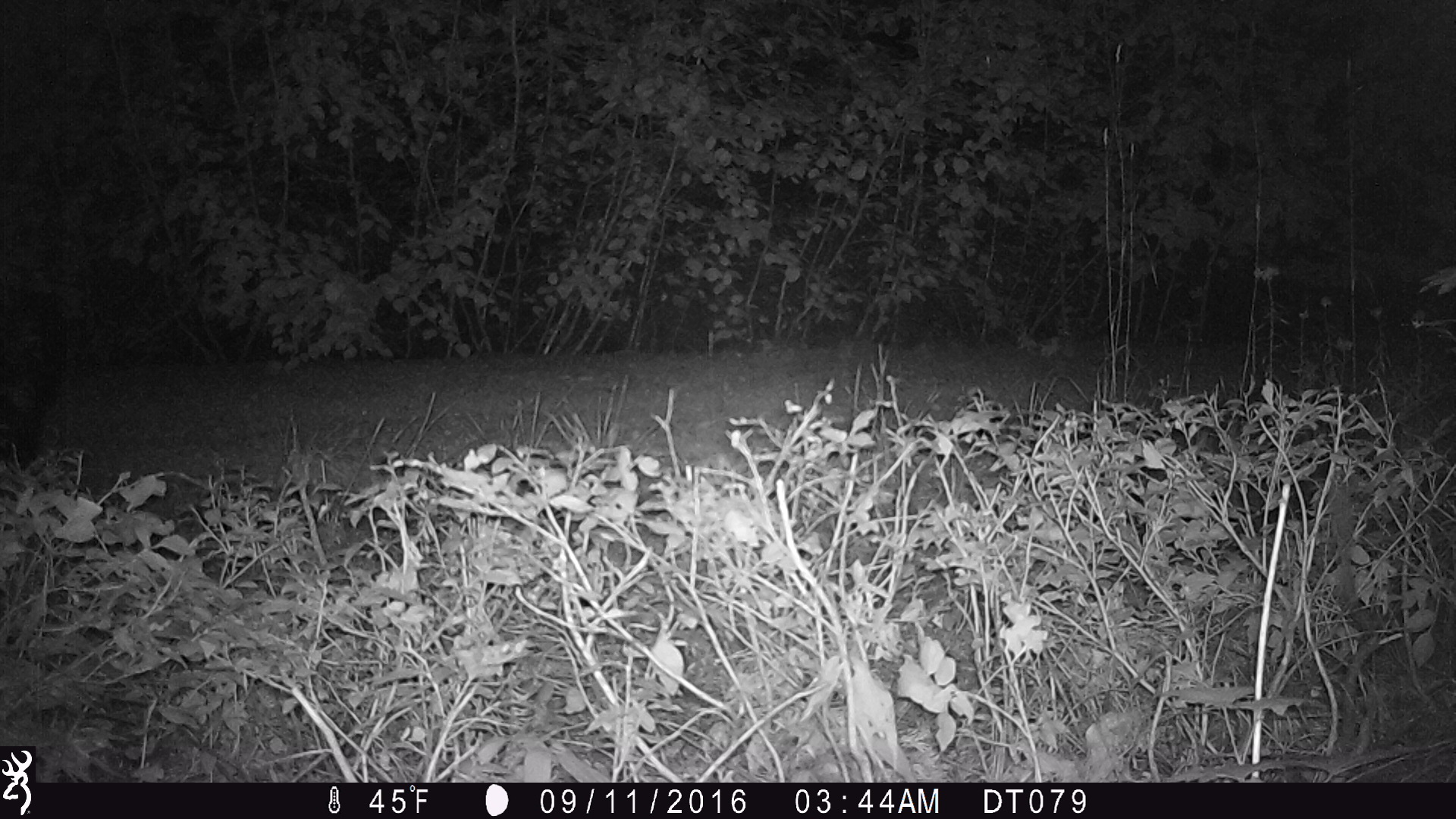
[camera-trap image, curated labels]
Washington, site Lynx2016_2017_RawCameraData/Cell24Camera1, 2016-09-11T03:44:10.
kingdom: Animalia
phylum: Chordata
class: Mammalia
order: Carnivora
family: Mephitidae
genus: Mephitis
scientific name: Mephitis mephitis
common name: striped skunk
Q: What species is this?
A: Mephitis mephitis (striped skunk).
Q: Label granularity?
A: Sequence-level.